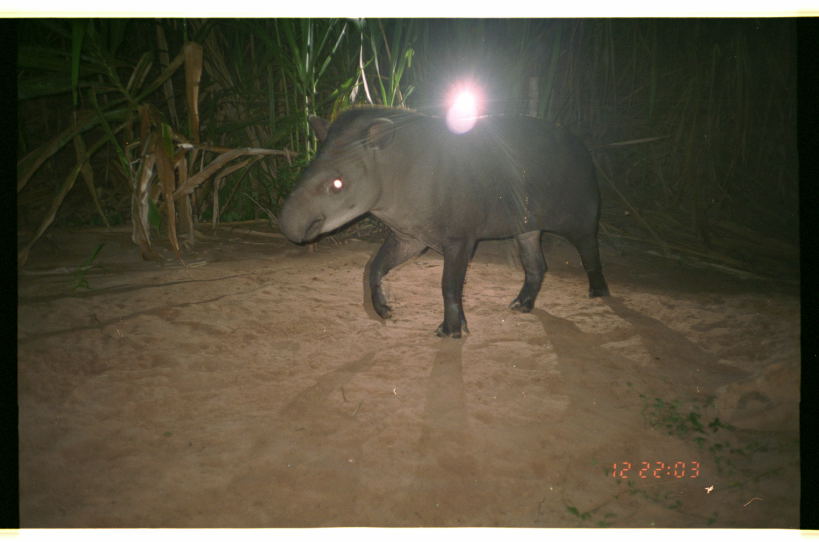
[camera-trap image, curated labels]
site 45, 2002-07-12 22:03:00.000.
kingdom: Animalia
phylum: Chordata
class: Mammalia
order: Perissodactyla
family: Tapiridae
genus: Tapirus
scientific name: Tapirus terrestris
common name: south american tapir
Tapirus terrestris (south american tapir).